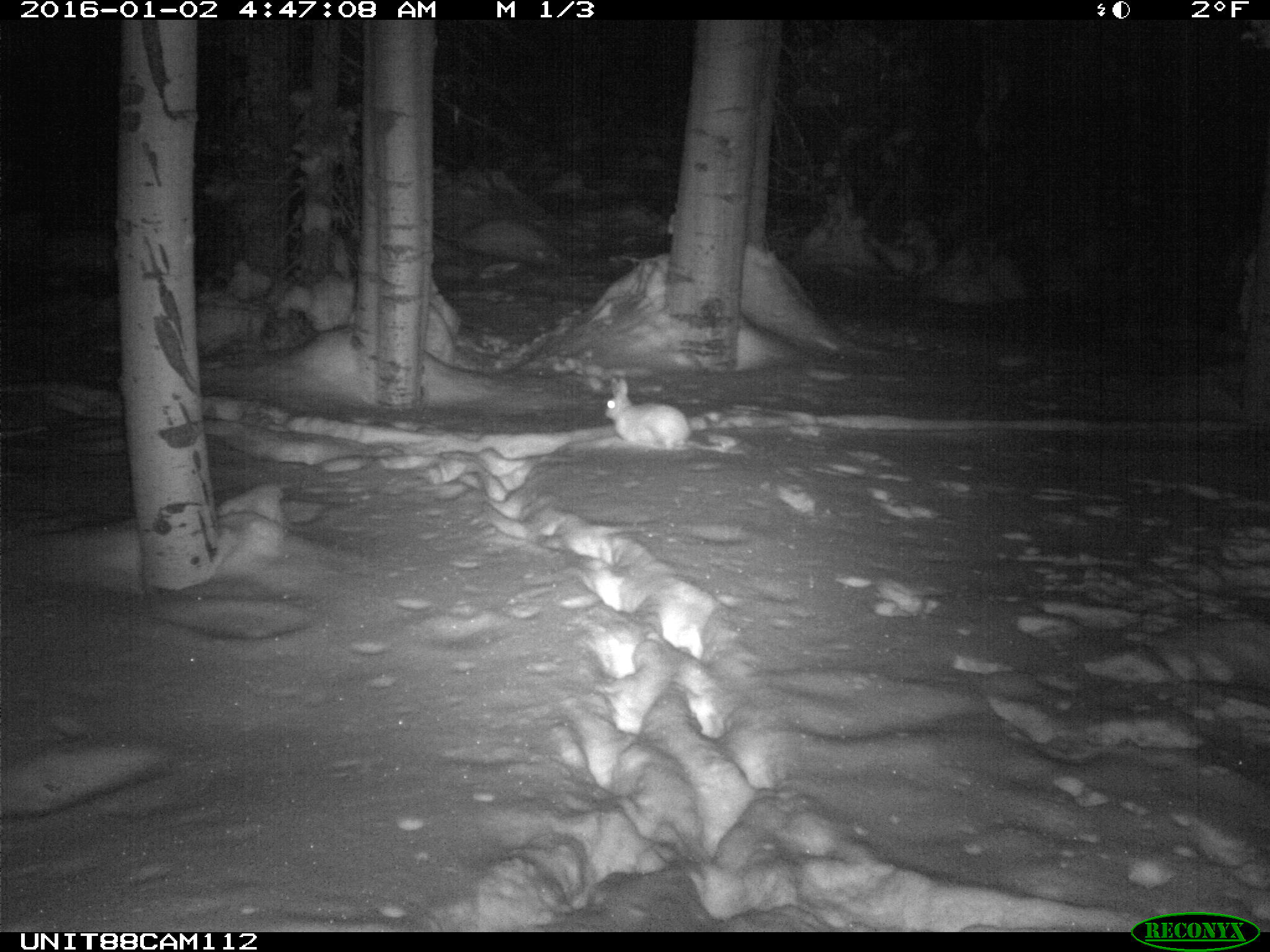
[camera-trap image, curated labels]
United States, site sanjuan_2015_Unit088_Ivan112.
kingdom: Animalia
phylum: Chordata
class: Mammalia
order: Lagomorpha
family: Leporidae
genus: Lepus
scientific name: Lepus americanus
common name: snowshoe hare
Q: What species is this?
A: Lepus americanus (snowshoe hare).